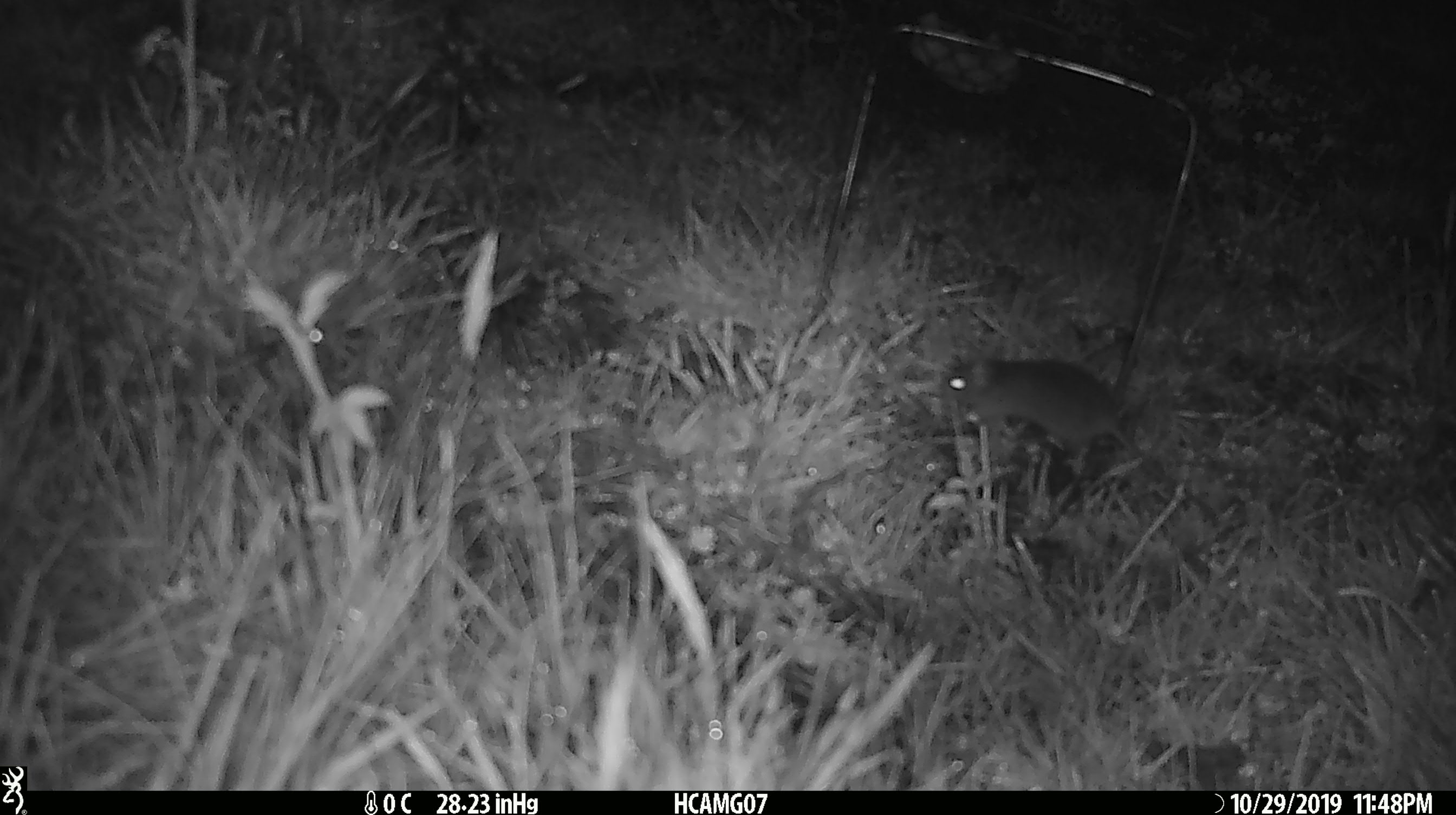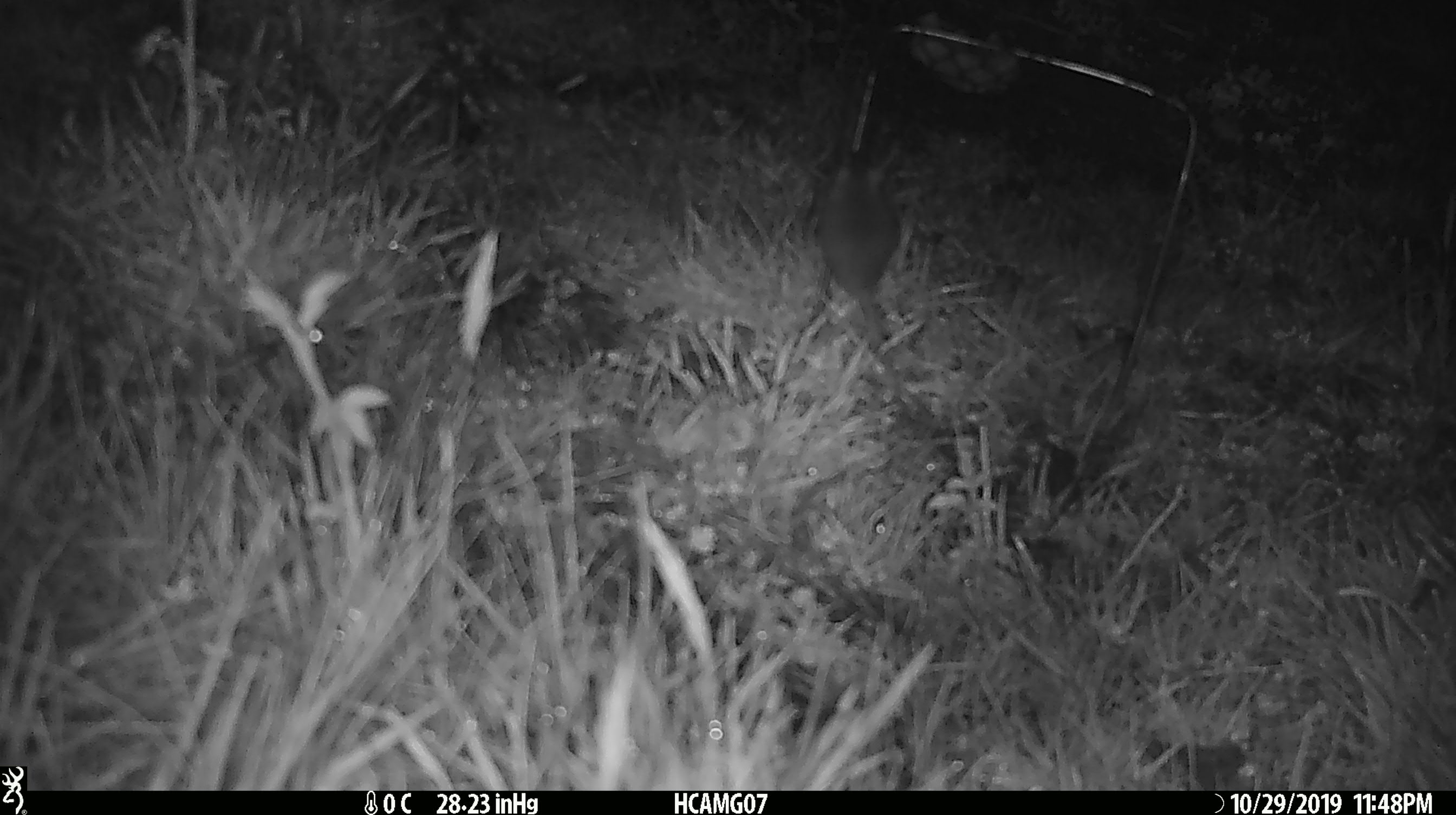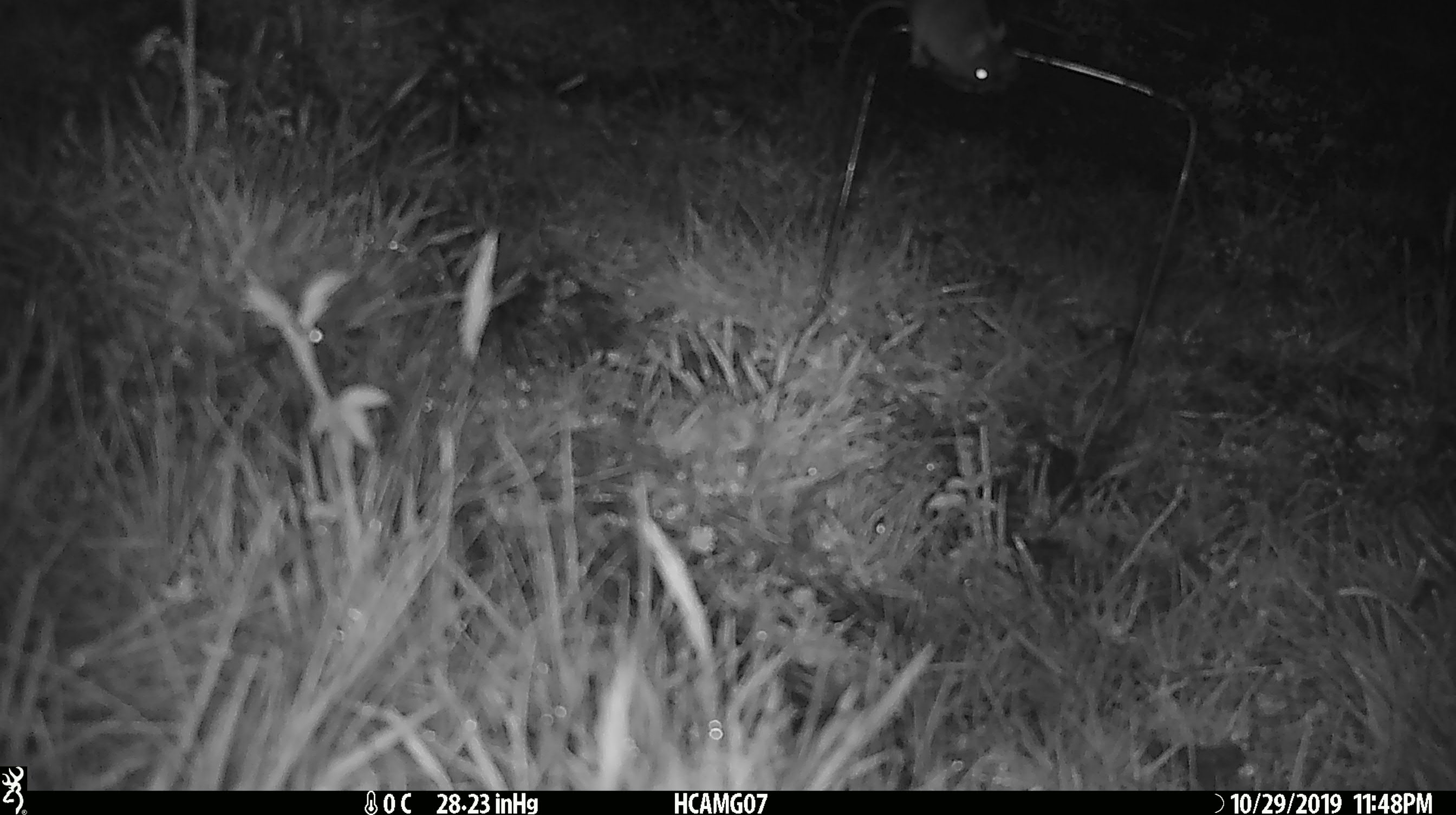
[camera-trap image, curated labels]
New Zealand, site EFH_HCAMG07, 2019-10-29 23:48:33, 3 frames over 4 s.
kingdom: Animalia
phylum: Chordata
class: Mammalia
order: Rodentia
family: Muridae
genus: Mus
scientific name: Mus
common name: mouse